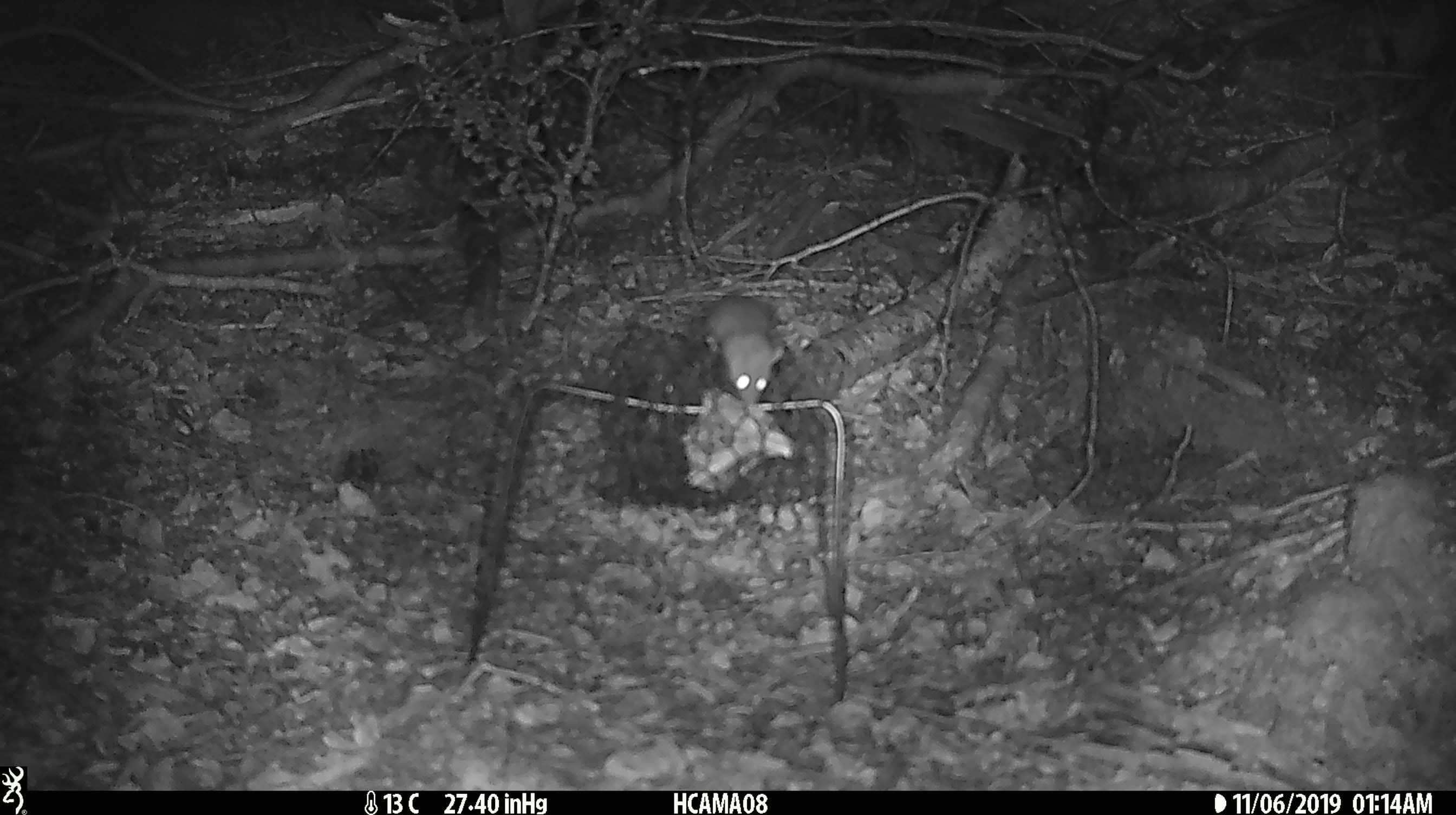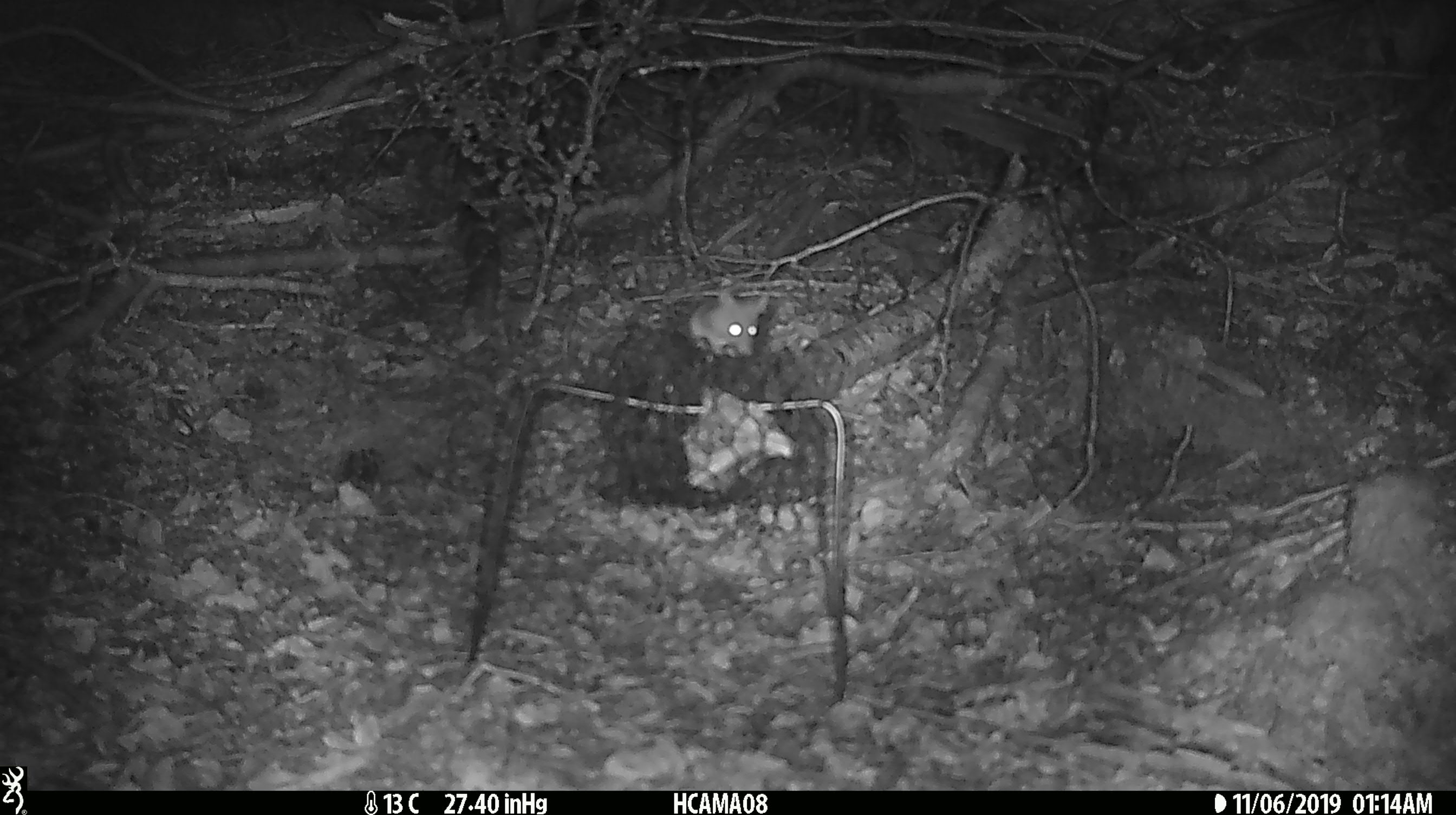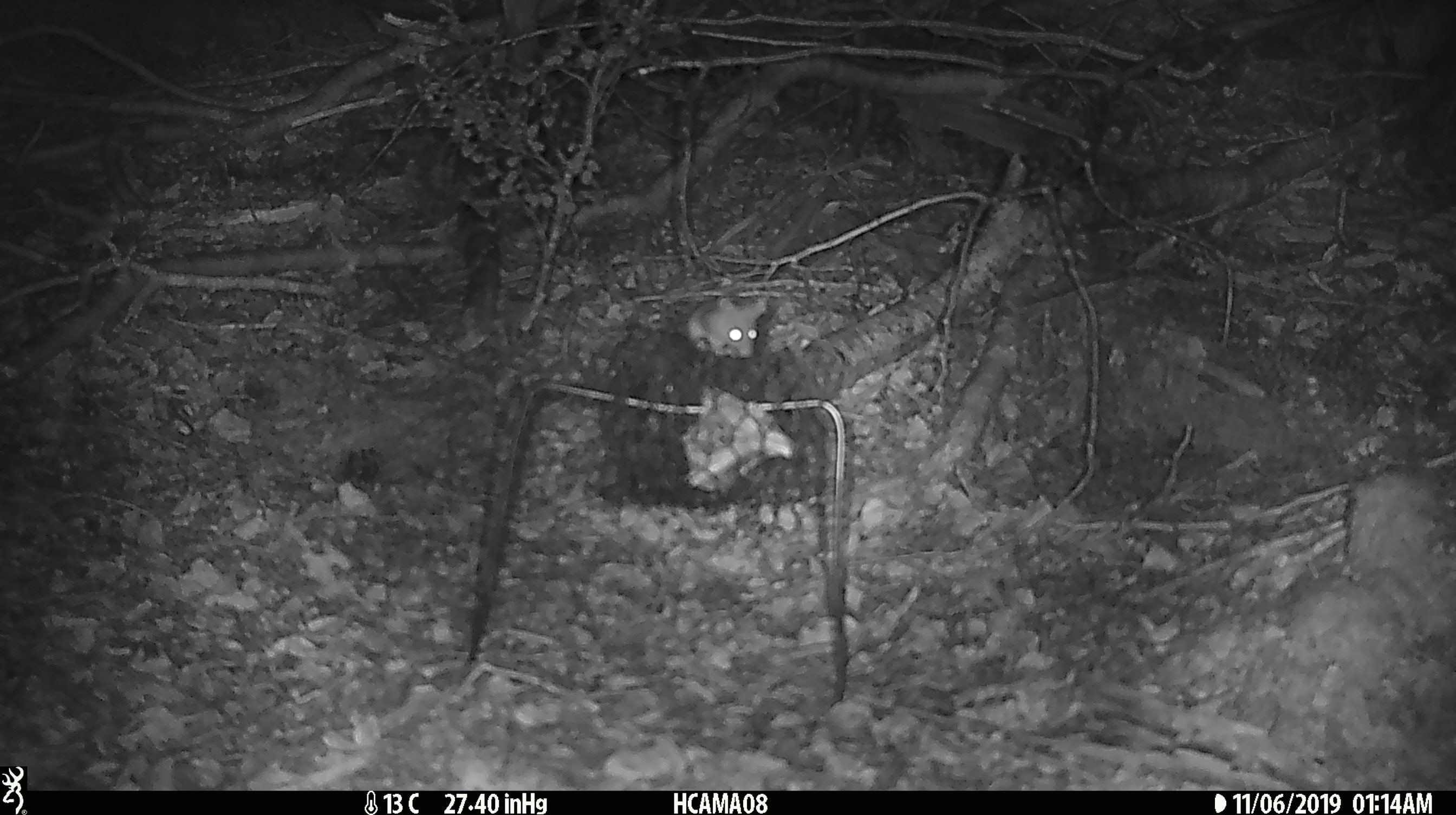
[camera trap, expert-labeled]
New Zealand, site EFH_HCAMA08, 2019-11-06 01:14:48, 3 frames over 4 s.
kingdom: Animalia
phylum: Chordata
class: Mammalia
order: Rodentia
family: Muridae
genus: Mus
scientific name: Mus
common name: mouse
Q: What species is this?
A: Mouse (Mus).